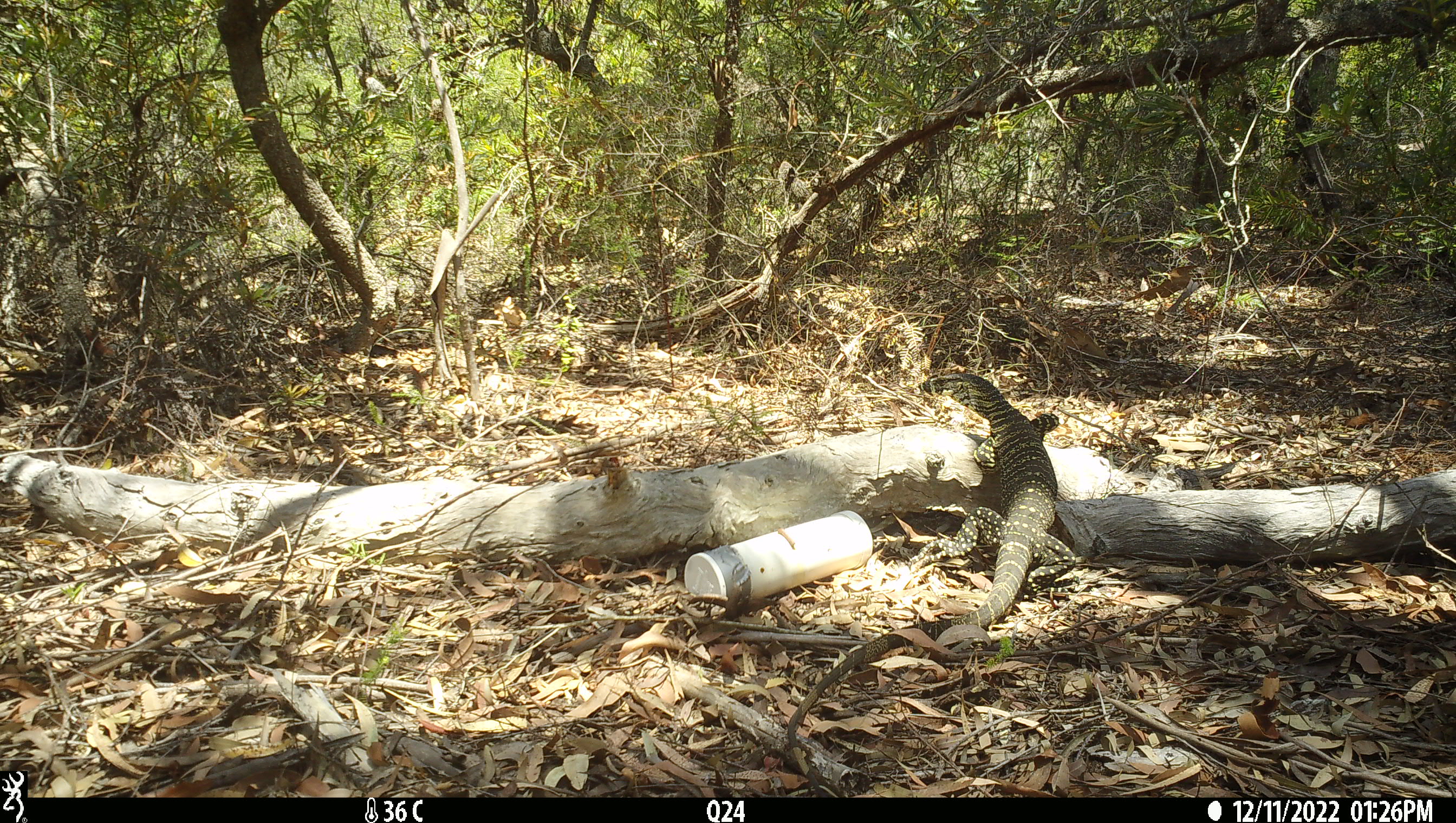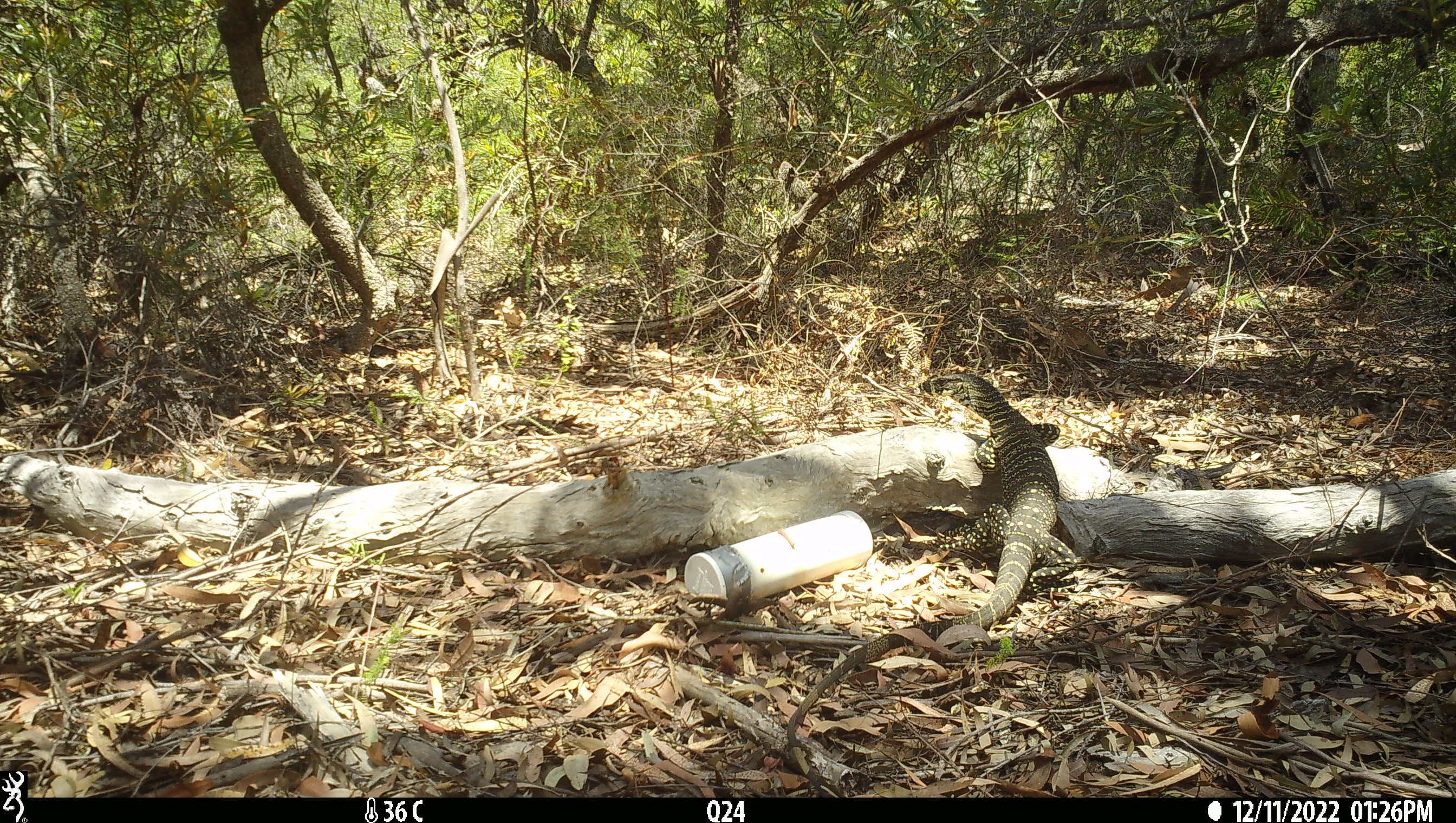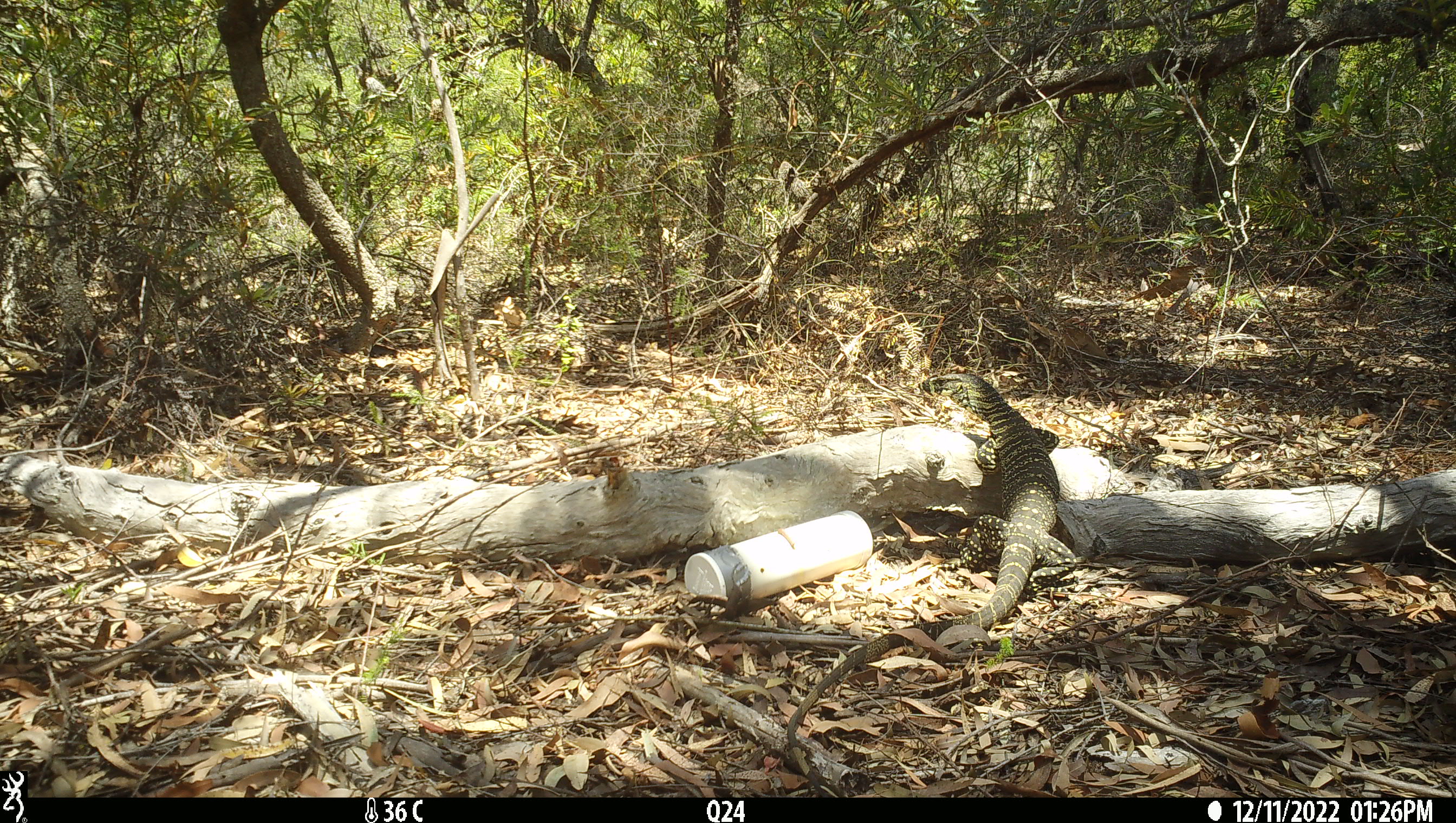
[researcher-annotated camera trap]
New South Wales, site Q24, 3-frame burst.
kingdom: Animalia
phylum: Chordata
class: Reptilia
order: Squamata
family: Varanidae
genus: Varanus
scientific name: Varanus varius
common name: lace monitor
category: goanna